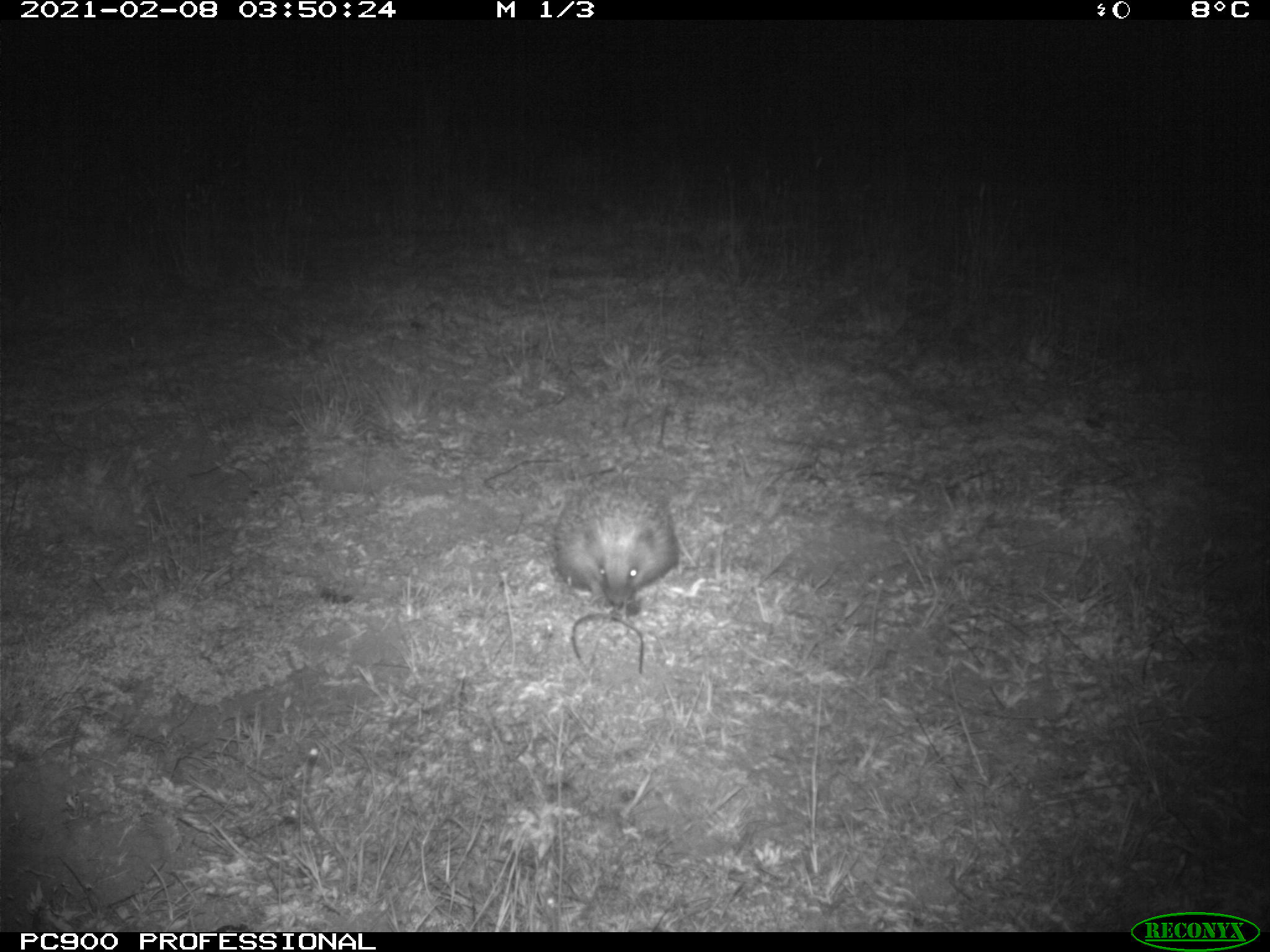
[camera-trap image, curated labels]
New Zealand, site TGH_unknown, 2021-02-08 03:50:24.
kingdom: Animalia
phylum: Chordata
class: Mammalia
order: Eulipotyphla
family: Erinaceidae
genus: Erinaceus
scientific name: Erinaceus europaeus europaeus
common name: european hedgehog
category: hedgehog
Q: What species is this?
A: Hedgehog (european hedgehog) (Erinaceus europaeus europaeus).